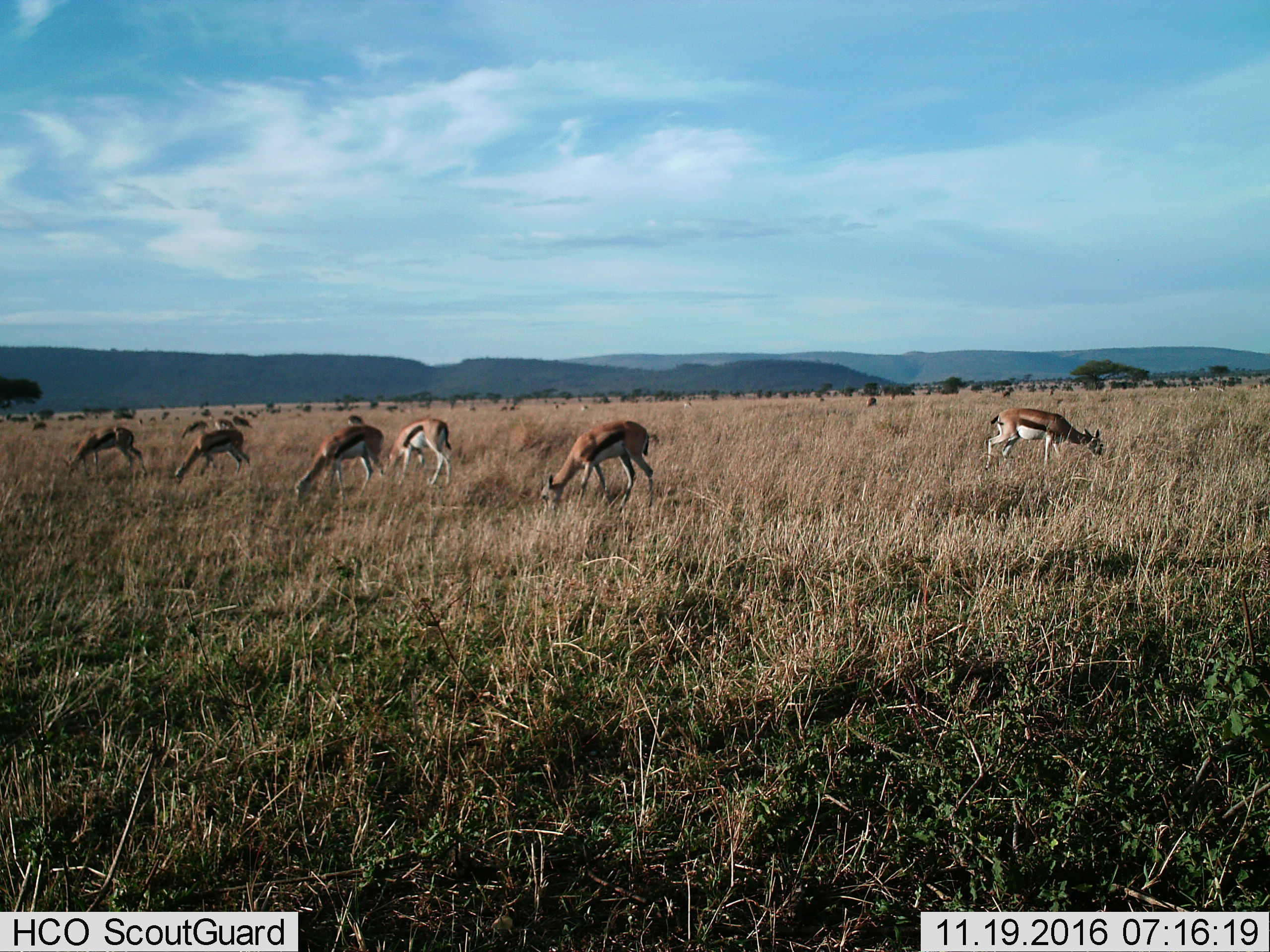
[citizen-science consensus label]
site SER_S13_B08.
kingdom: Animalia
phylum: Chordata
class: Mammalia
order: Artiodactyla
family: Bovidae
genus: Eudorcas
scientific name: Eudorcas thomsonii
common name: thomson's gazelle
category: gazellethomsons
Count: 9.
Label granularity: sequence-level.